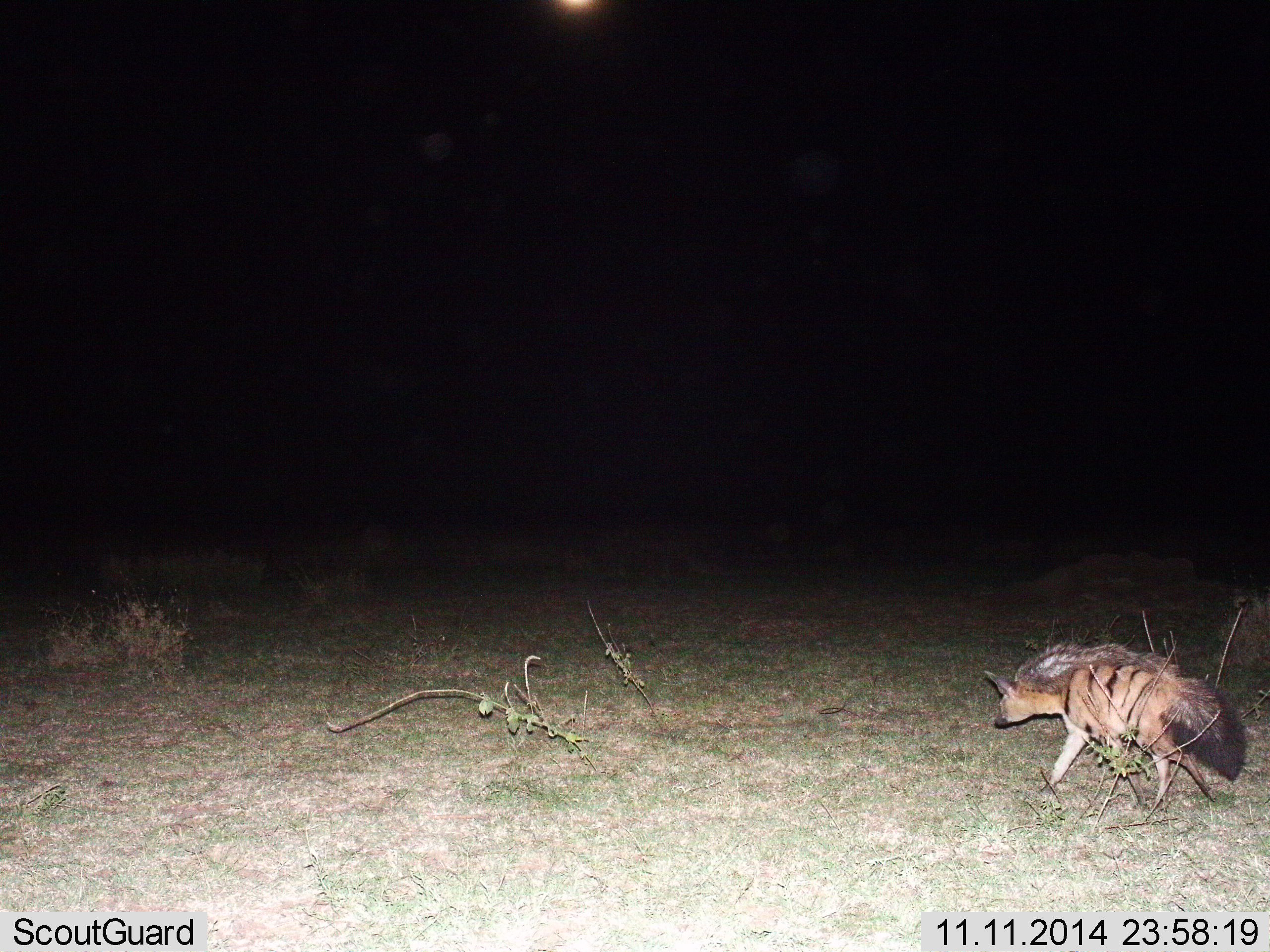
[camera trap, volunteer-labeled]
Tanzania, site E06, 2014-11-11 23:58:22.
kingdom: Animalia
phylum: Chordata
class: Mammalia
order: Carnivora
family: Hyaenidae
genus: Proteles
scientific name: Proteles cristatus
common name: aardwolf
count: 1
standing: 20%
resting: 0%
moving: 80%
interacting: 0%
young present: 0%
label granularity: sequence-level